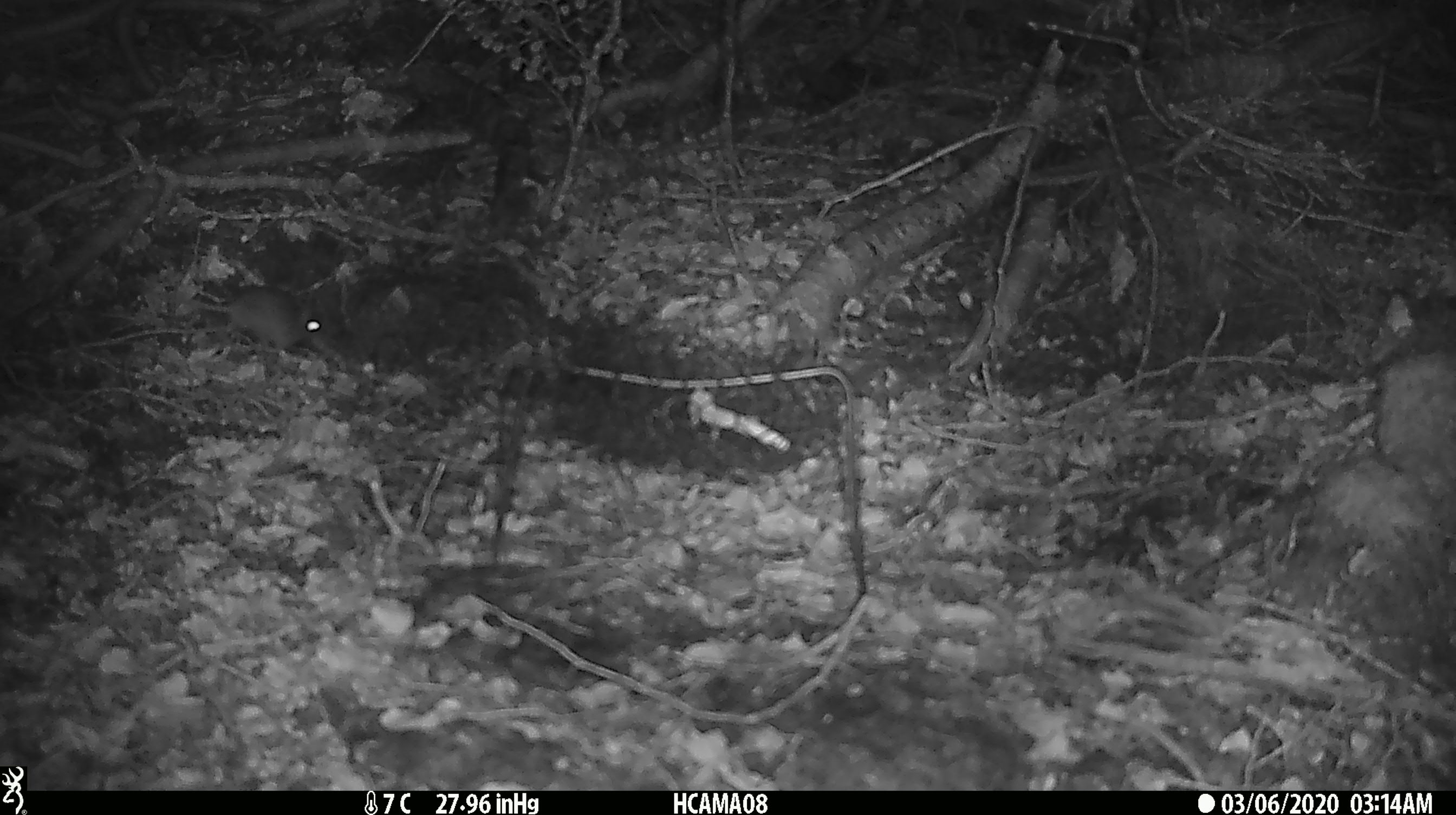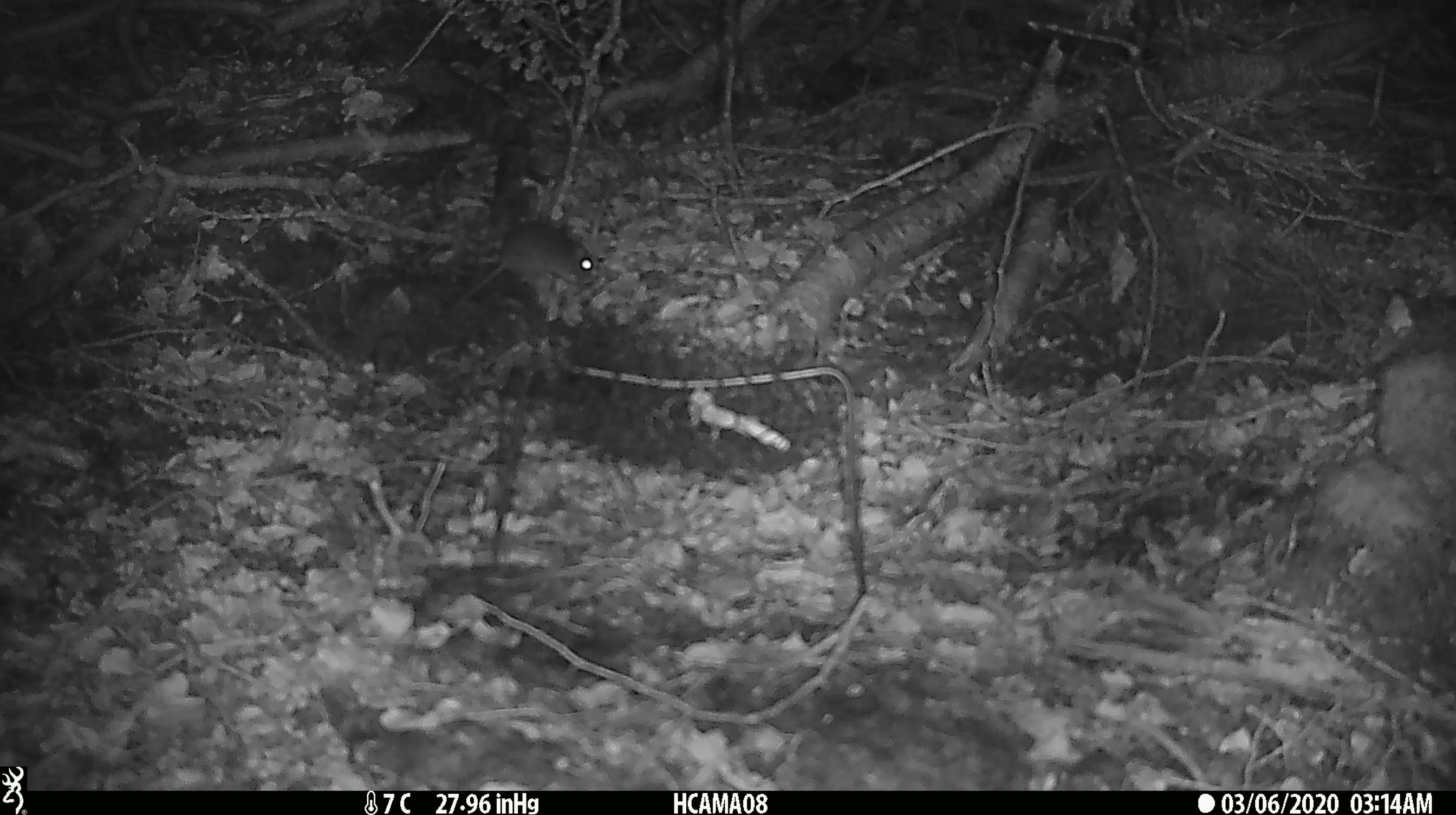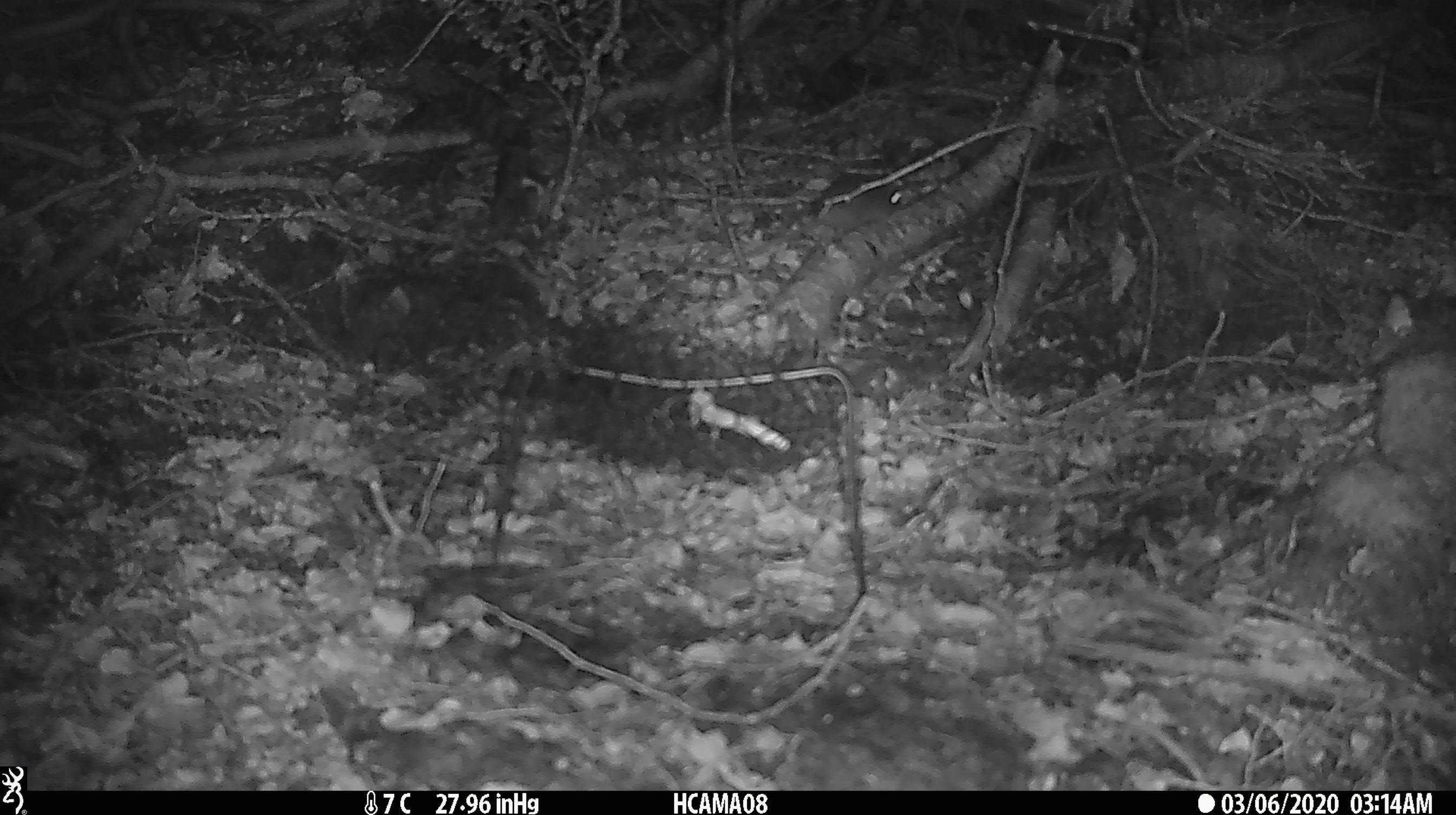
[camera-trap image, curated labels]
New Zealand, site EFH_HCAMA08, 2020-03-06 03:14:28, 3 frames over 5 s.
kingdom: Animalia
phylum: Chordata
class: Mammalia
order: Rodentia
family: Muridae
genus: Mus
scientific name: Mus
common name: mouse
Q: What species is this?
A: Mouse (Mus).